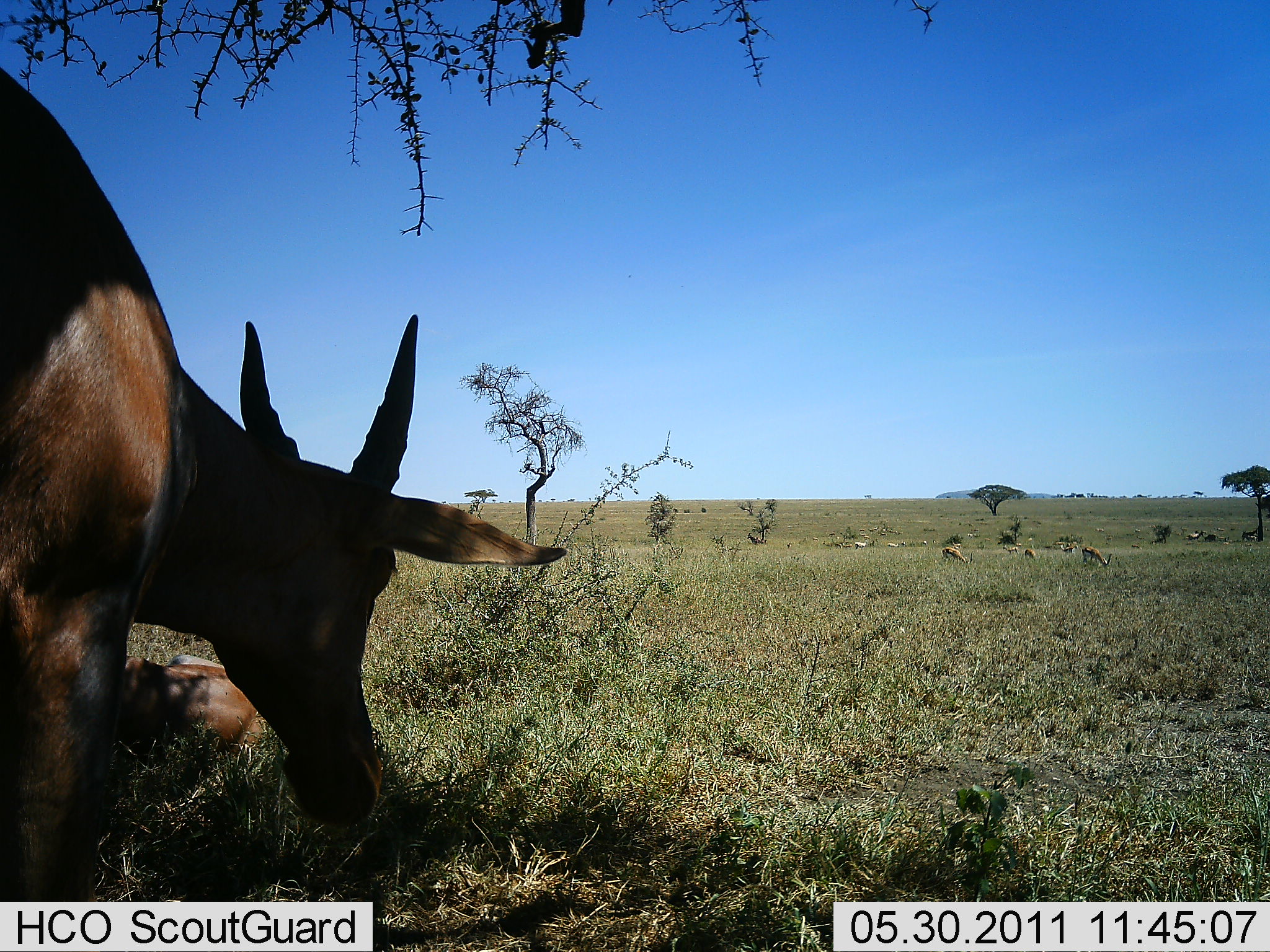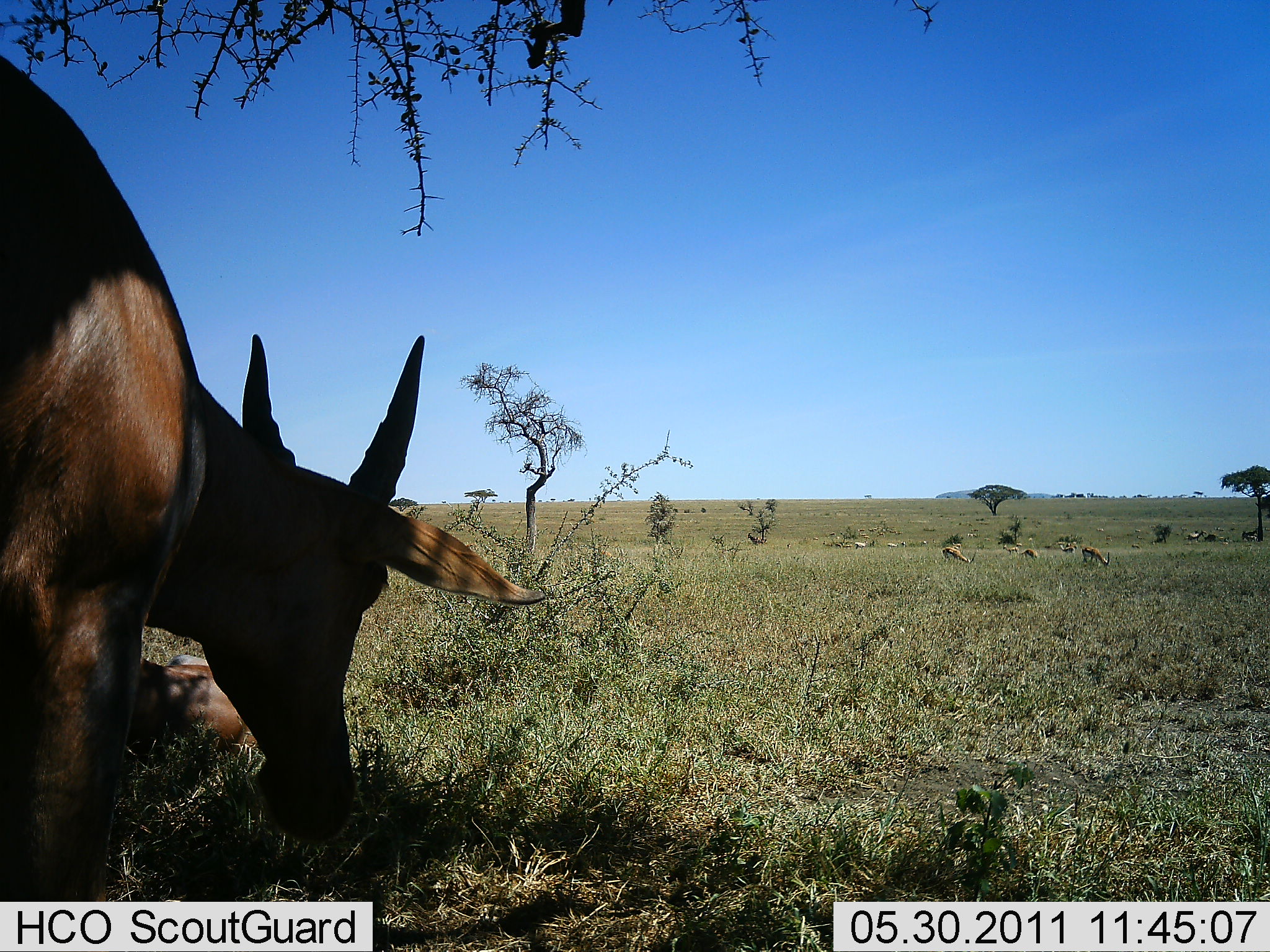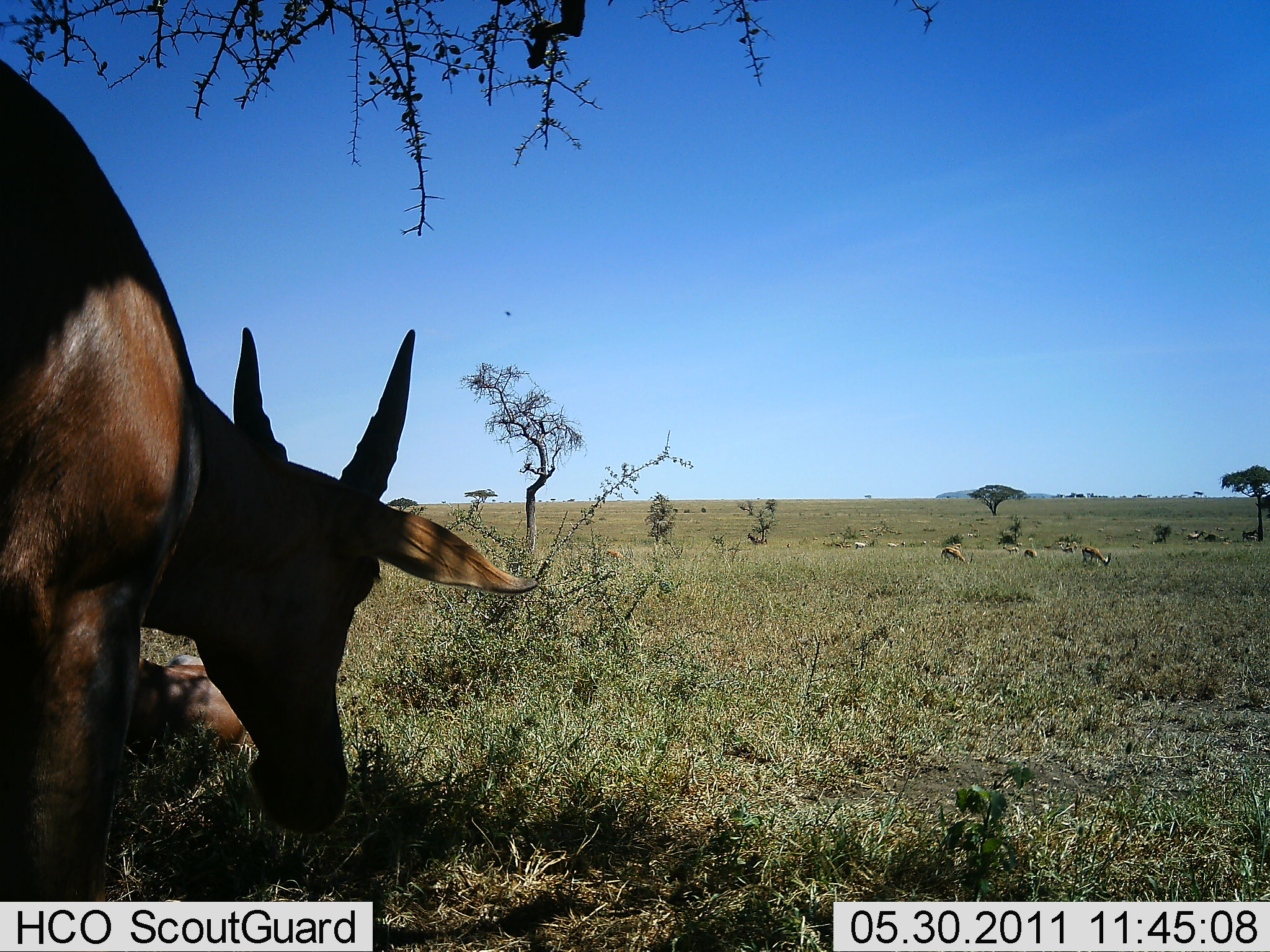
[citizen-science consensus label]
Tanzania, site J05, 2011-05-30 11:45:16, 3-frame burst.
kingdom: Animalia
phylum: Chordata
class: Mammalia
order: Artiodactyla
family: Bovidae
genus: Tragelaphus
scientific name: Tragelaphus oryx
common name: eland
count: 2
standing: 50%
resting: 40%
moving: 0%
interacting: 0%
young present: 0%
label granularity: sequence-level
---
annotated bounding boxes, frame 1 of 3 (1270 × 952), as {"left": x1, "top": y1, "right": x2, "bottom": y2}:
animal: {"left": 0, "top": 62, "right": 567, "bottom": 902}; {"left": 110, "top": 653, "right": 275, "bottom": 801}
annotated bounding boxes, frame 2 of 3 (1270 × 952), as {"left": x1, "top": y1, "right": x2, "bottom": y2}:
animal: {"left": 0, "top": 57, "right": 546, "bottom": 902}; {"left": 106, "top": 652, "right": 284, "bottom": 806}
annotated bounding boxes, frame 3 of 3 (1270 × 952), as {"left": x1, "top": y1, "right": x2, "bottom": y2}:
animal: {"left": 0, "top": 55, "right": 539, "bottom": 836}; {"left": 105, "top": 654, "right": 255, "bottom": 810}